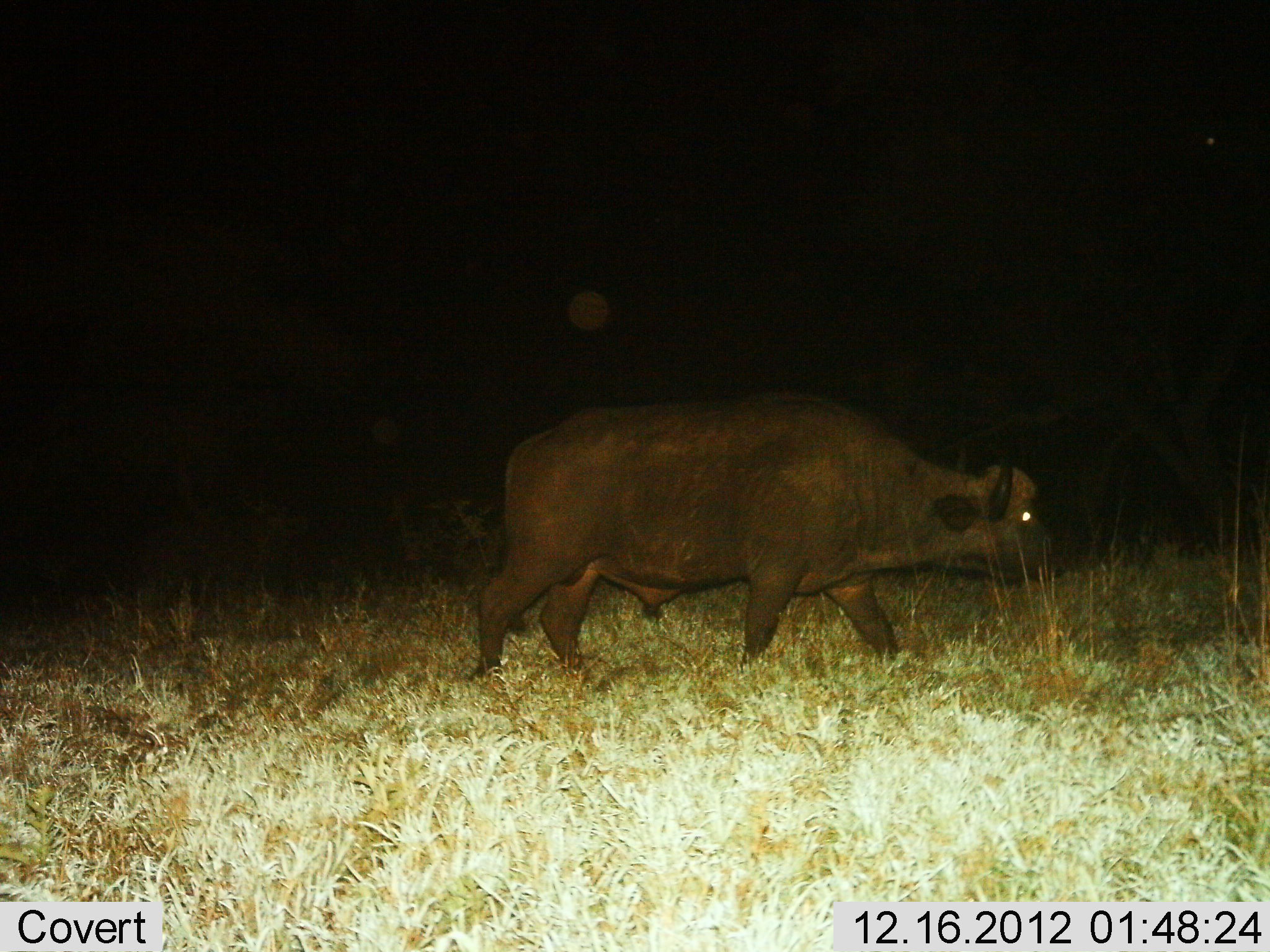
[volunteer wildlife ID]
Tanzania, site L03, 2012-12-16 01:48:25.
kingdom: Animalia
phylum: Chordata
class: Mammalia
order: Artiodactyla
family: Bovidae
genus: Syncerus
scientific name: Syncerus caffer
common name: cape buffalo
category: buffalo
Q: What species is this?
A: Buffalo (cape buffalo) (Syncerus caffer).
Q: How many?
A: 1.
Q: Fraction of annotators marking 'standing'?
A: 10%.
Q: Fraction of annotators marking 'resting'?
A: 0%.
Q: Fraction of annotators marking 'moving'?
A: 90%.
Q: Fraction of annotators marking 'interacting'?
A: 0%.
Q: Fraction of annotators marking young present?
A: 0%.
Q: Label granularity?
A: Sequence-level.